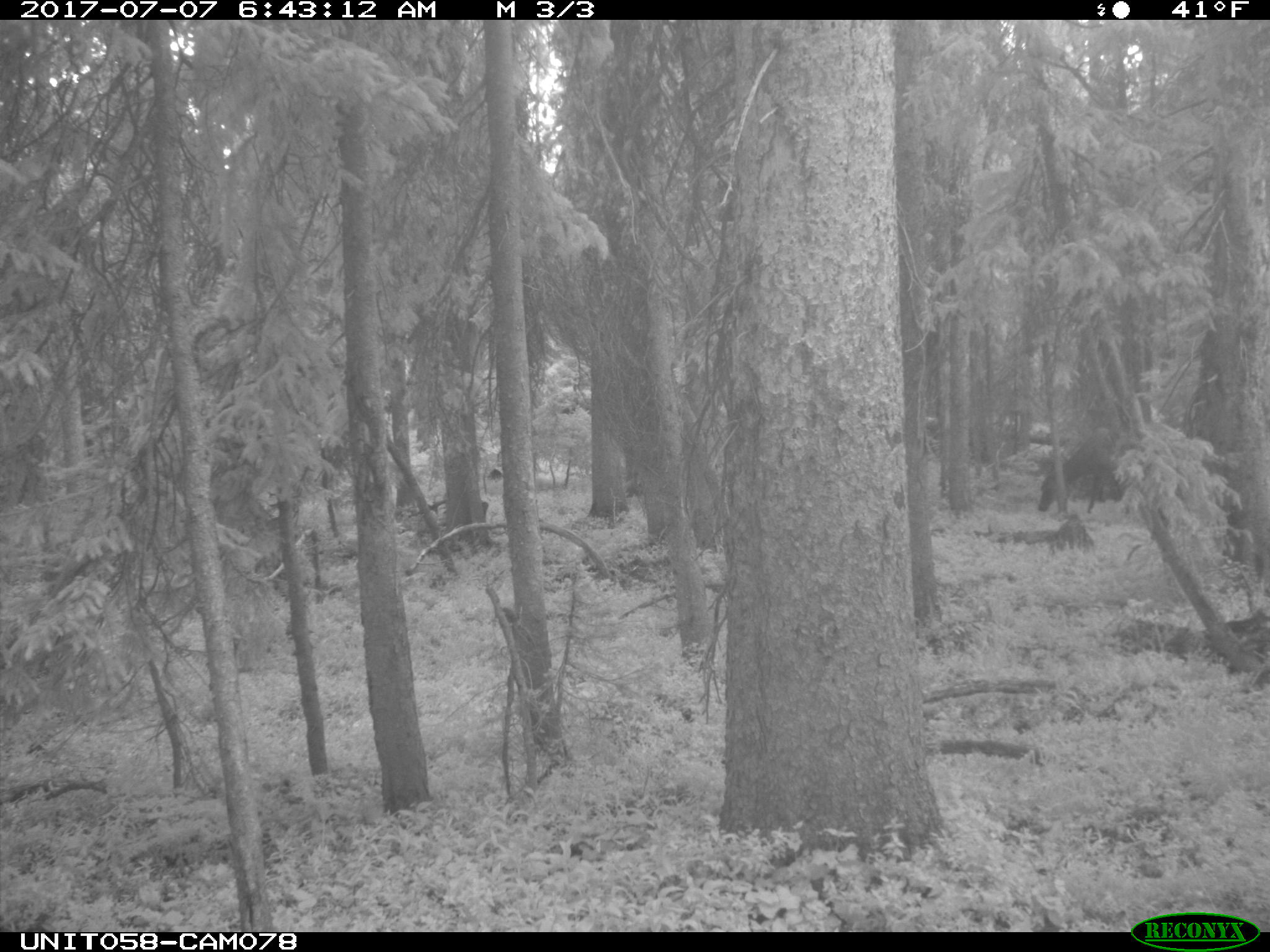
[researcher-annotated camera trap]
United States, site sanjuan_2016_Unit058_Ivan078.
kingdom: Animalia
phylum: Chordata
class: Mammalia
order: Artiodactyla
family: Cervidae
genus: Cervus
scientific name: Cervus elaphus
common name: red deer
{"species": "Cervus elaphus (red deer)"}